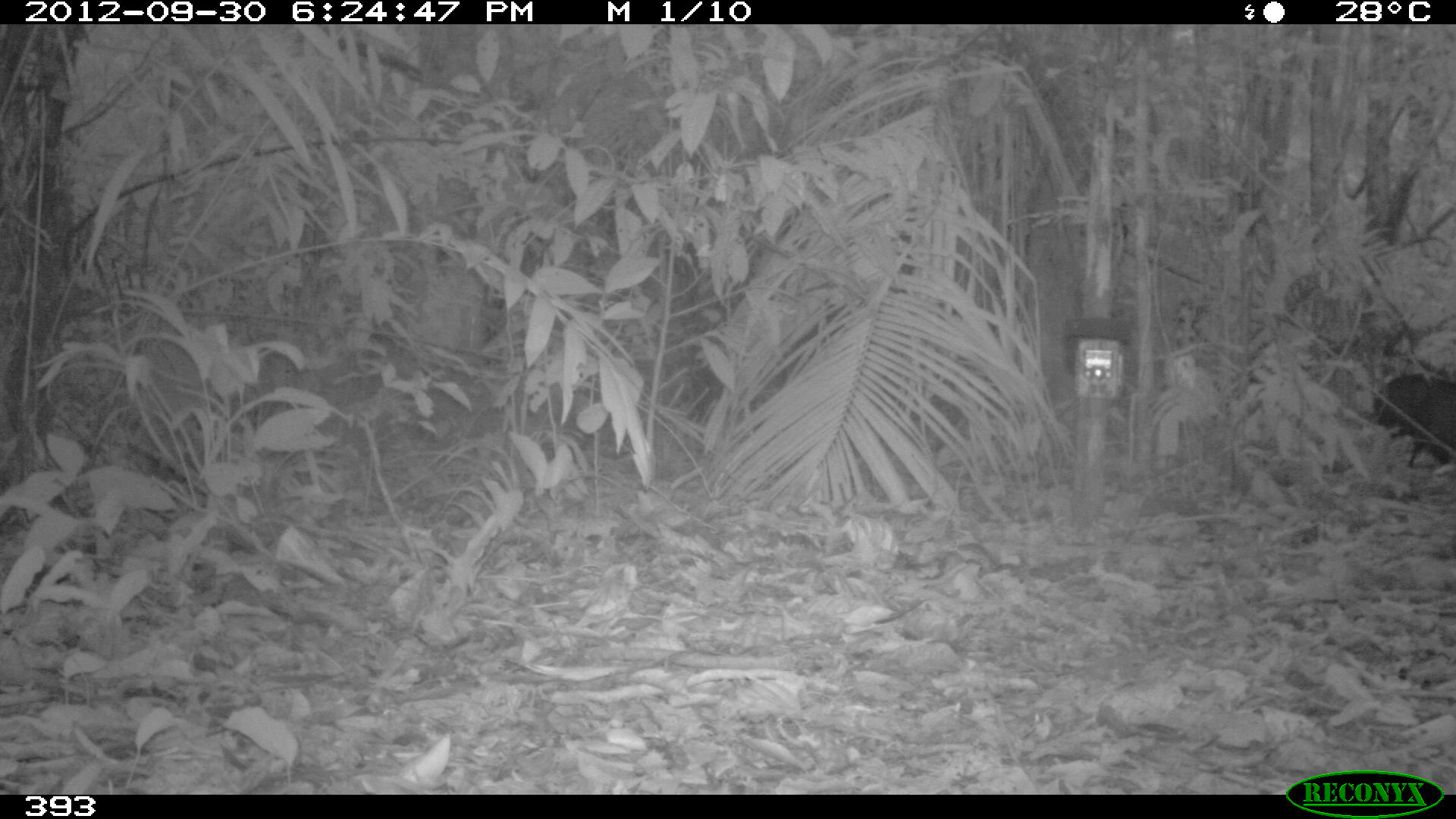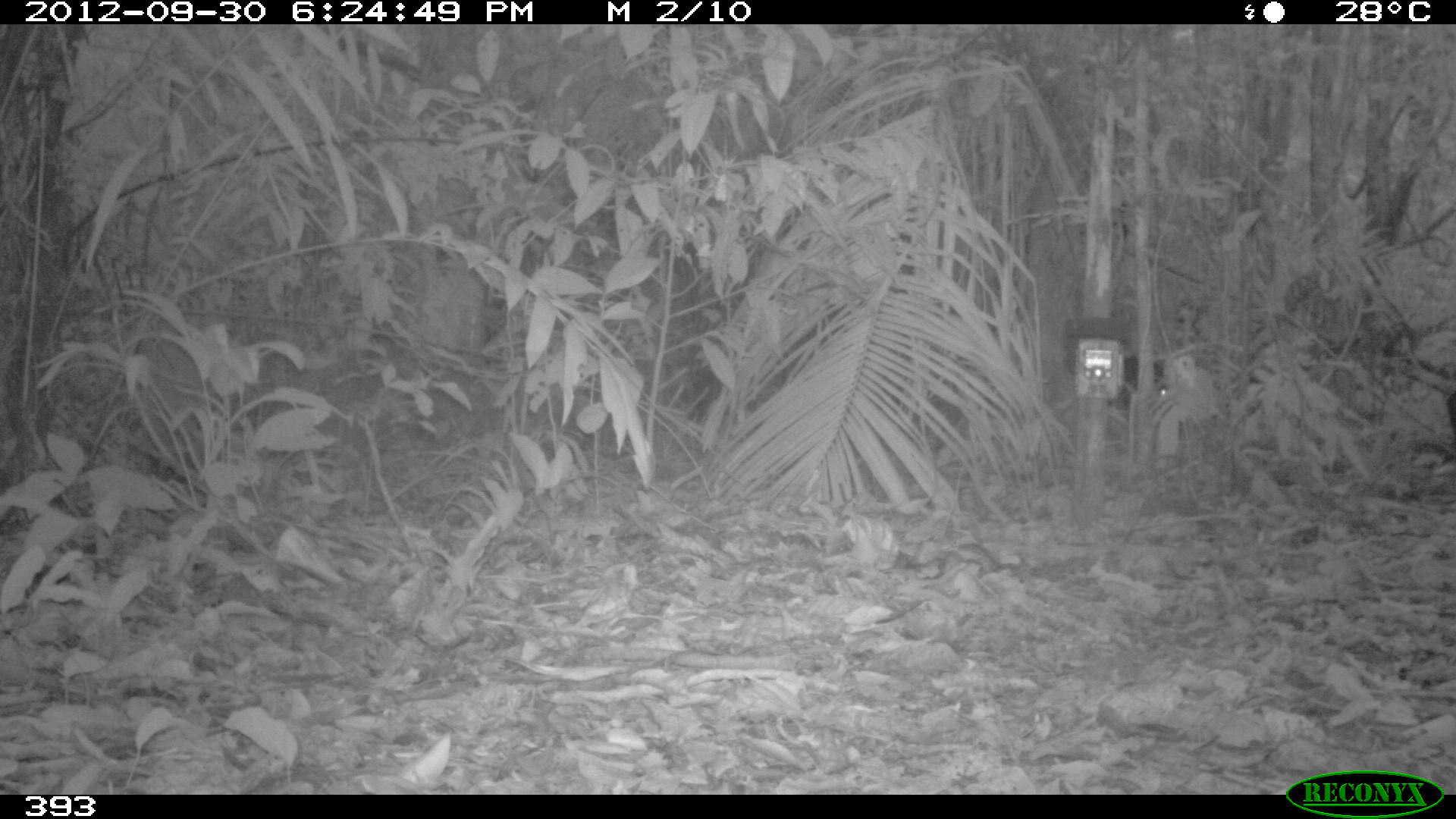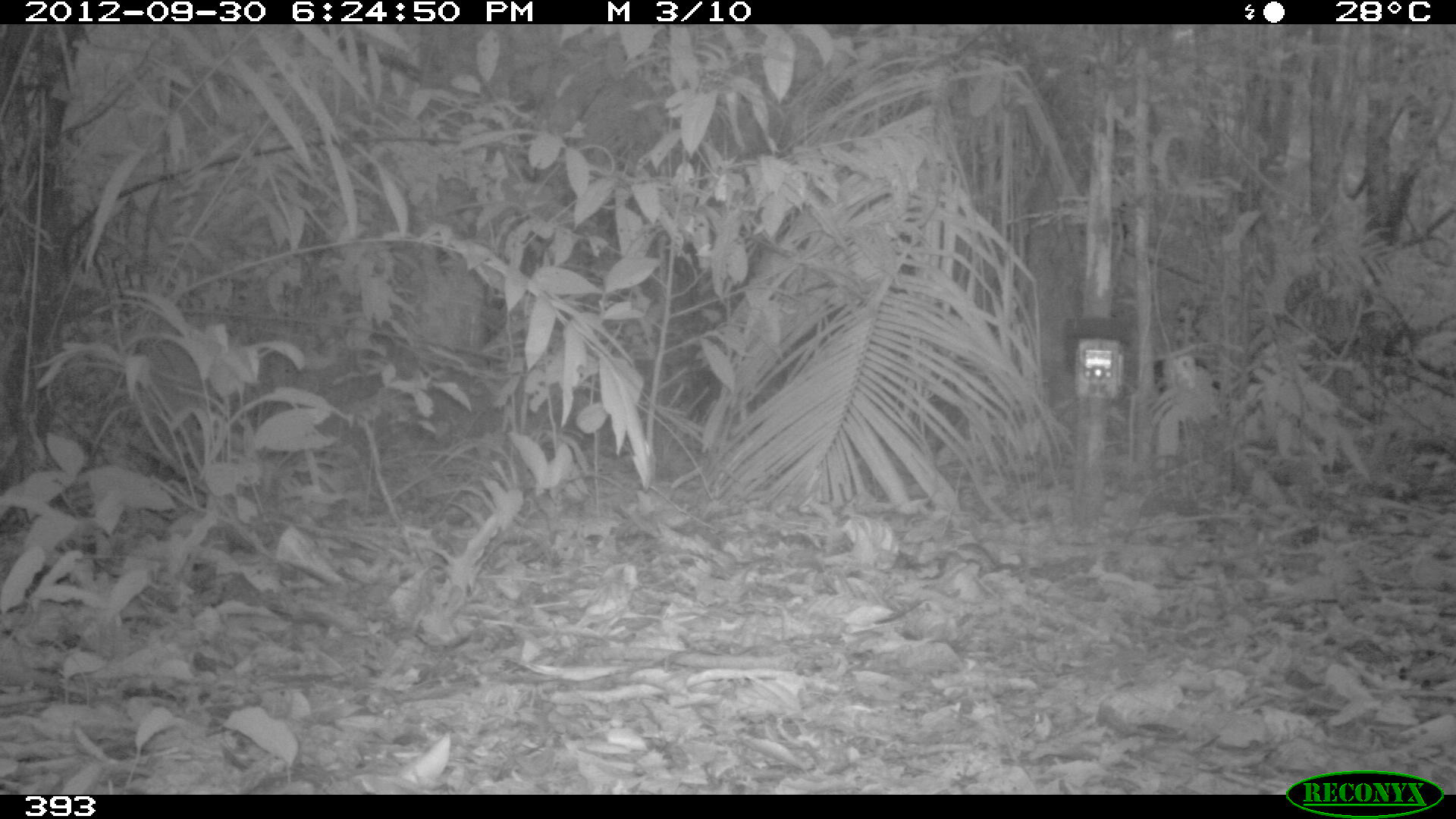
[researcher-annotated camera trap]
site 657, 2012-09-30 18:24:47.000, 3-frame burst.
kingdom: Animalia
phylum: Chordata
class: Mammalia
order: Artiodactyla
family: Tayassuidae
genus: Tayassu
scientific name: Tayassu pecari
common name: white-lipped peccary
Tayassu pecari (white-lipped peccary).